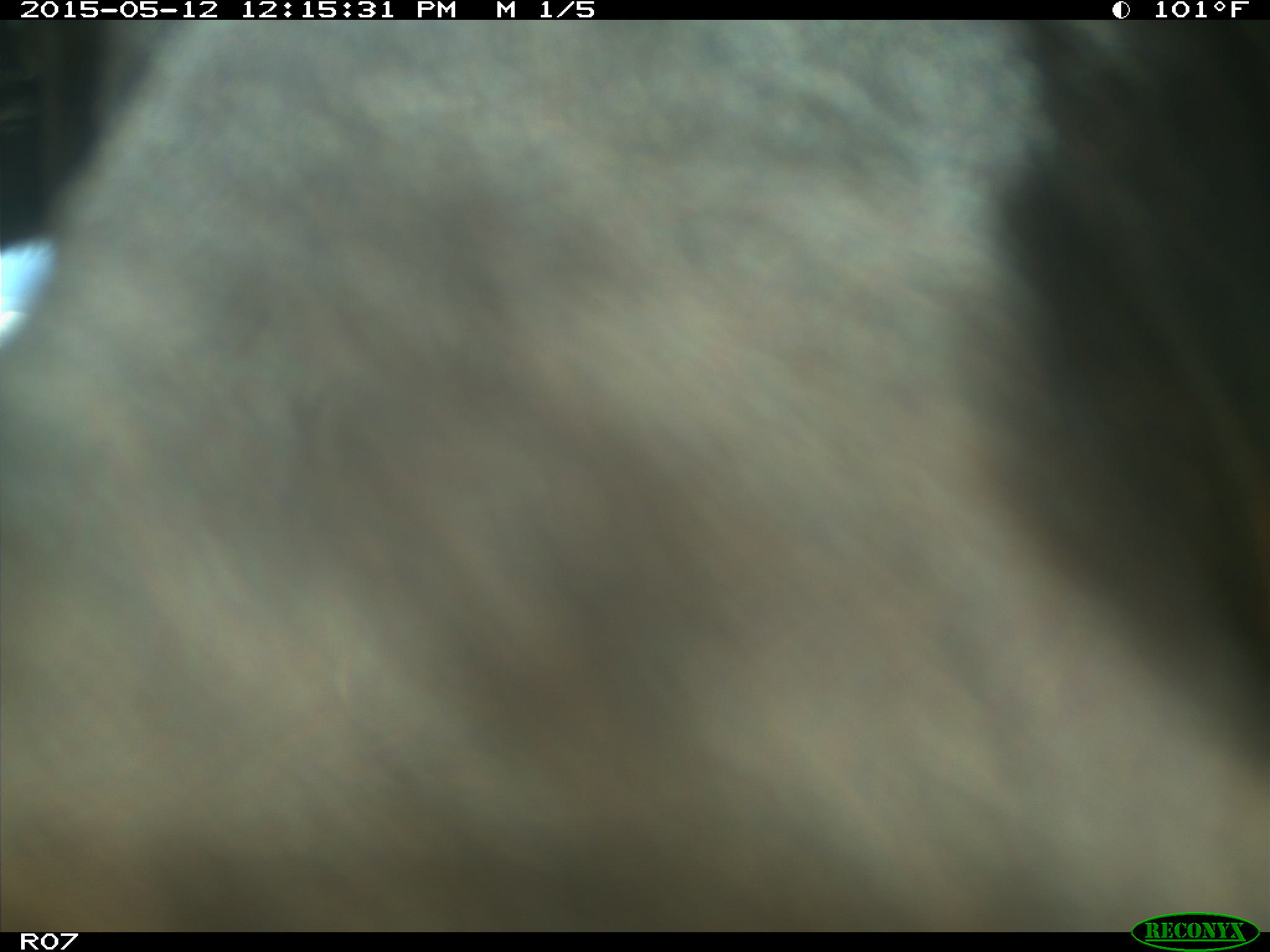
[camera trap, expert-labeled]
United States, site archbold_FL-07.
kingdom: Animalia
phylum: Chordata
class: Mammalia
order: Artiodactyla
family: Bovidae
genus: Bos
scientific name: Bos taurus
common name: domestic cow